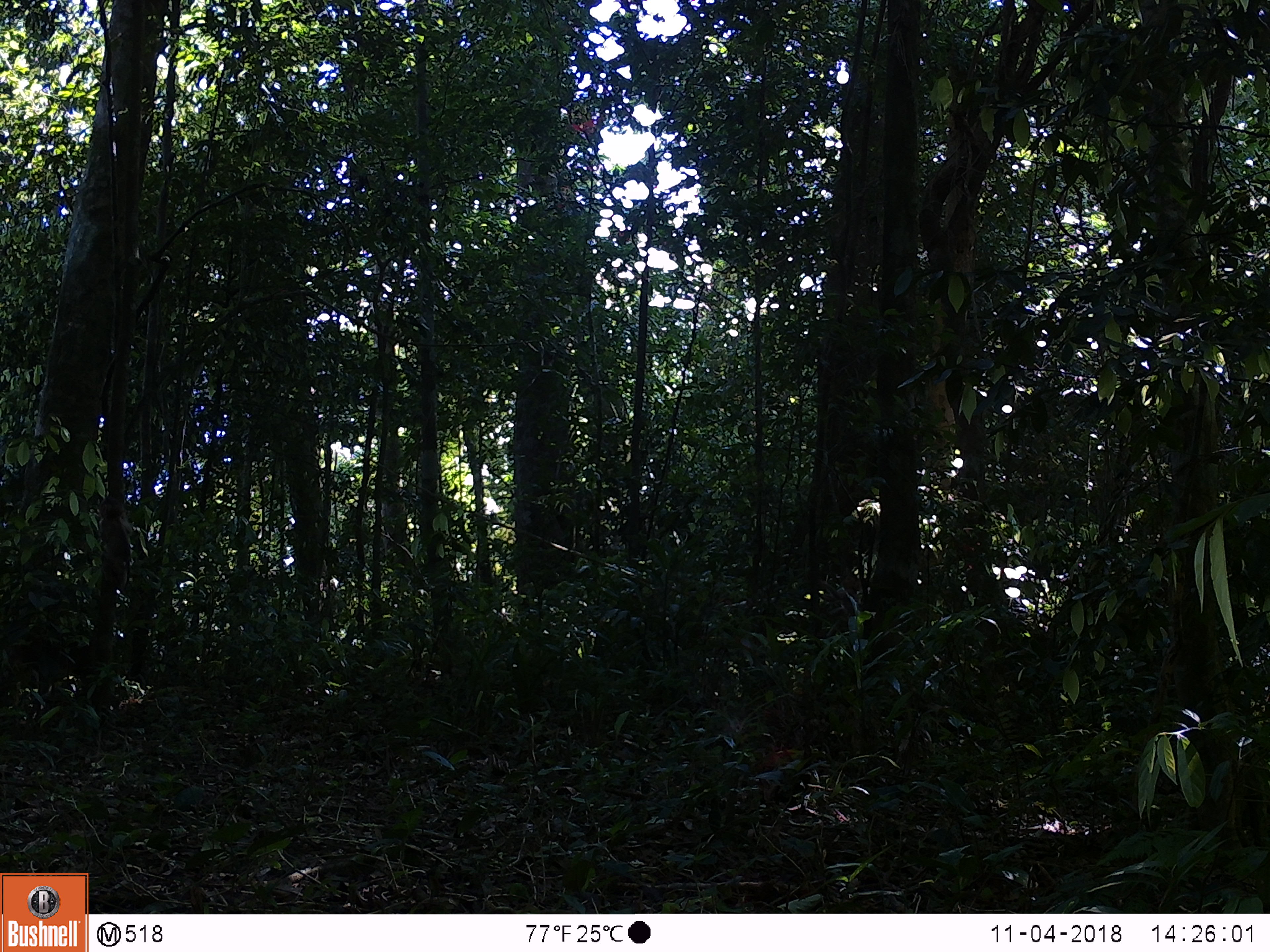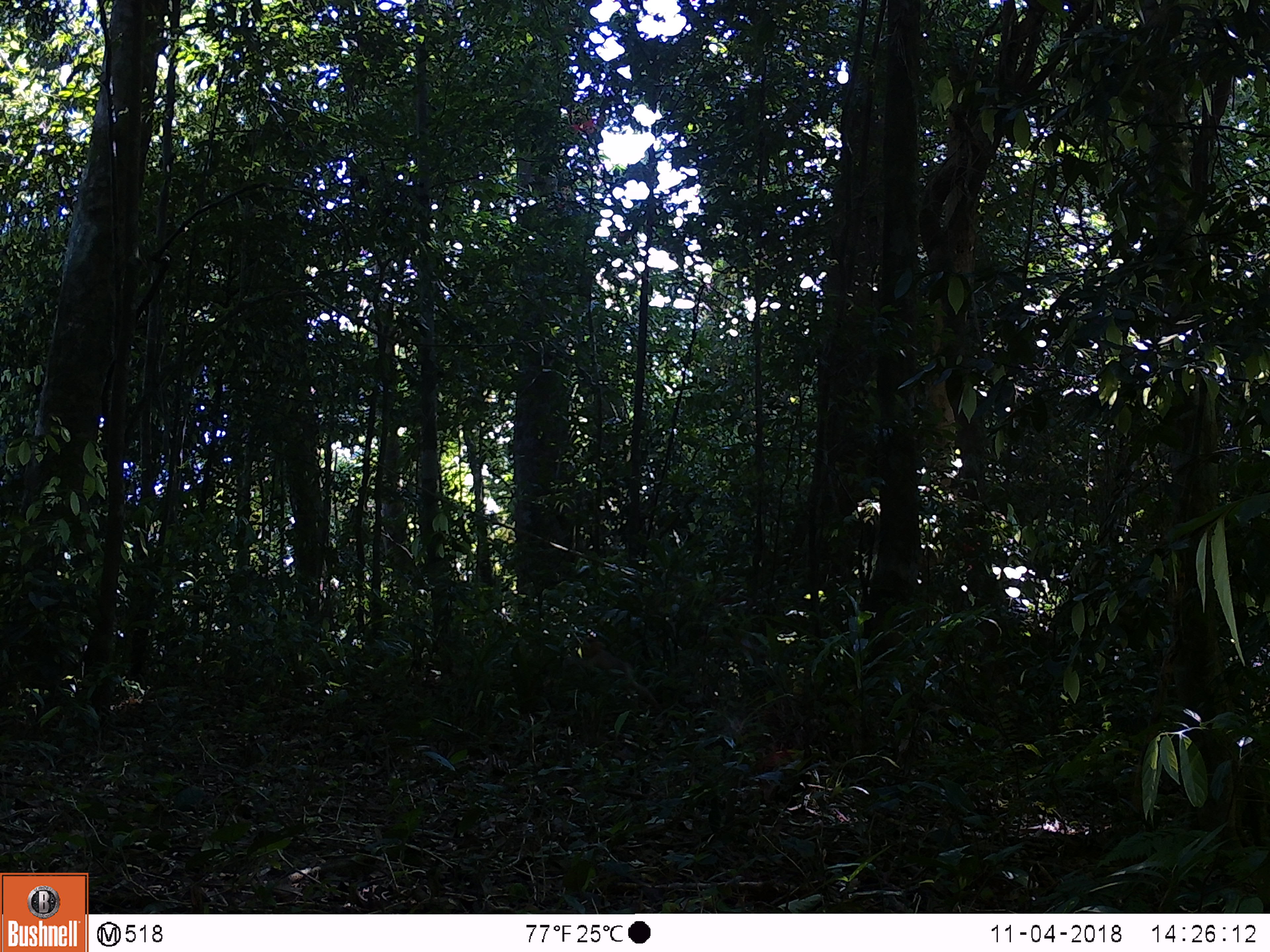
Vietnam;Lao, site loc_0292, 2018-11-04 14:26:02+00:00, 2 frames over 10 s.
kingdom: Animalia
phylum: Chordata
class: Mammalia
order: Primates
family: Cercopithecidae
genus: Macaca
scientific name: Macaca nemestrina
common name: pig-tailed macaque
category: pig tailed macaque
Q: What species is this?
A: Pig tailed macaque (pig-tailed macaque) (Macaca nemestrina).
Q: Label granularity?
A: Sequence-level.